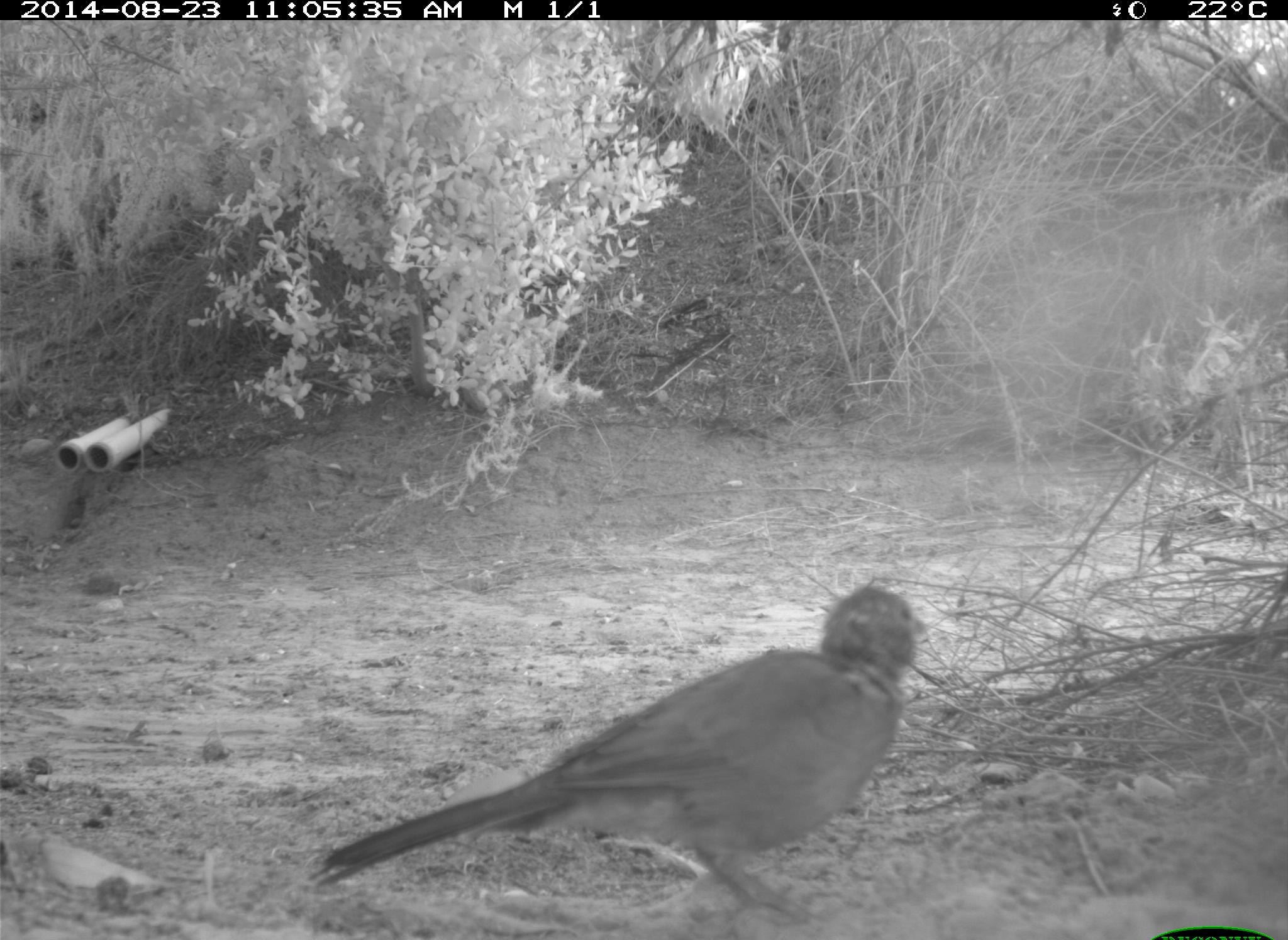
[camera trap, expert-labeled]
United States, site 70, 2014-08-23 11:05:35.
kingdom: Animalia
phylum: Chordata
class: Aves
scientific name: Aves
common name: bird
Bird (Aves).